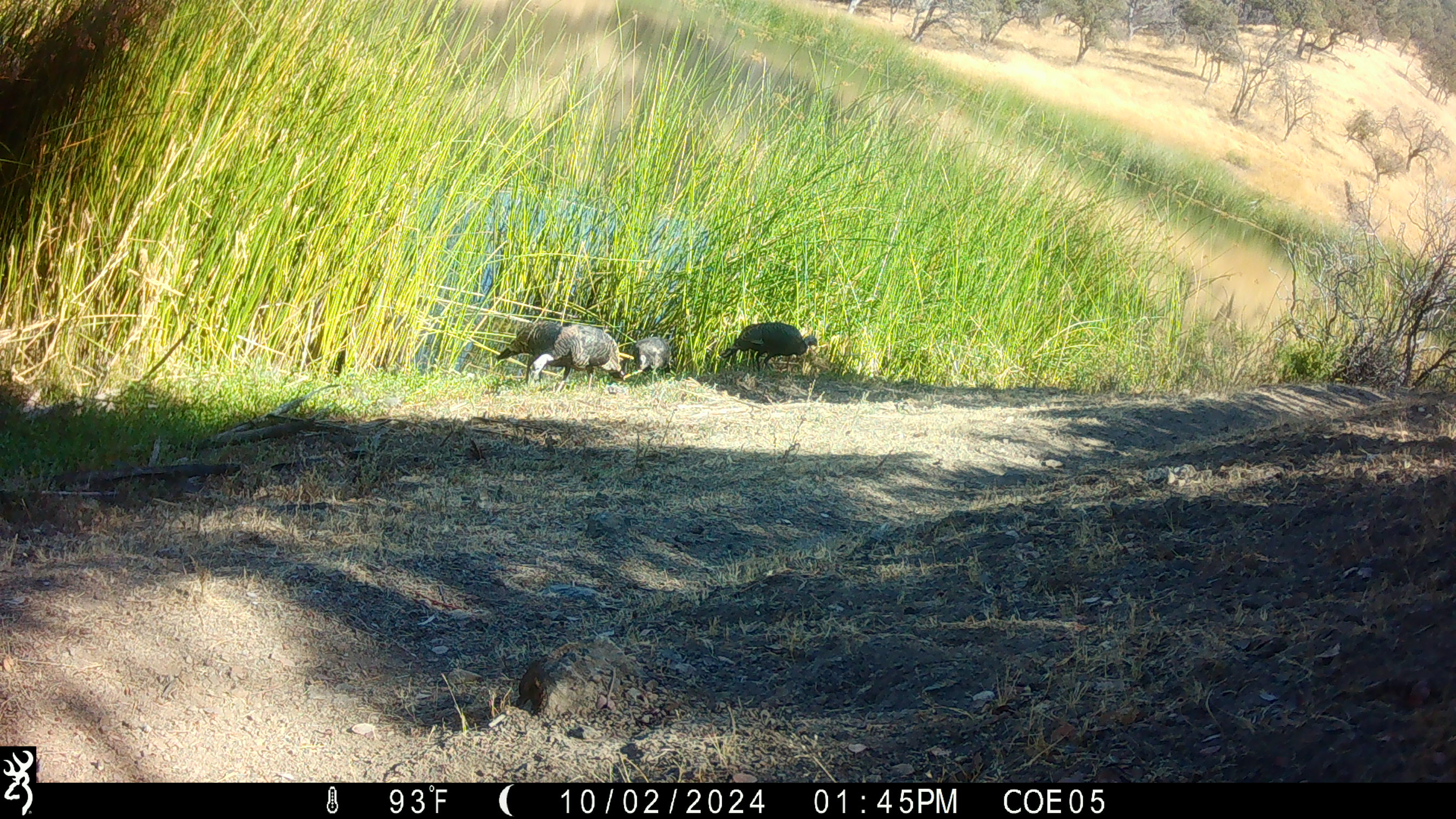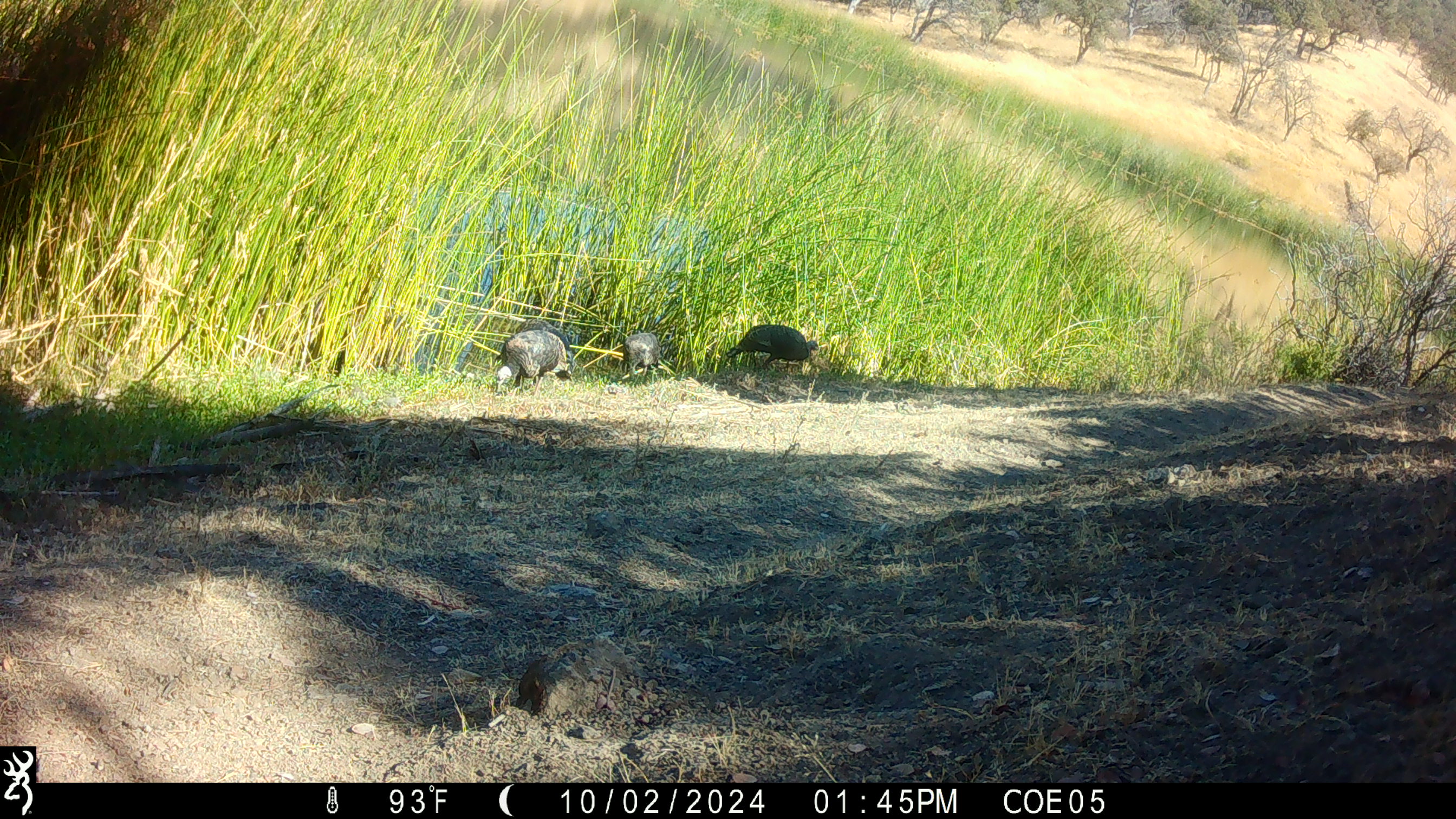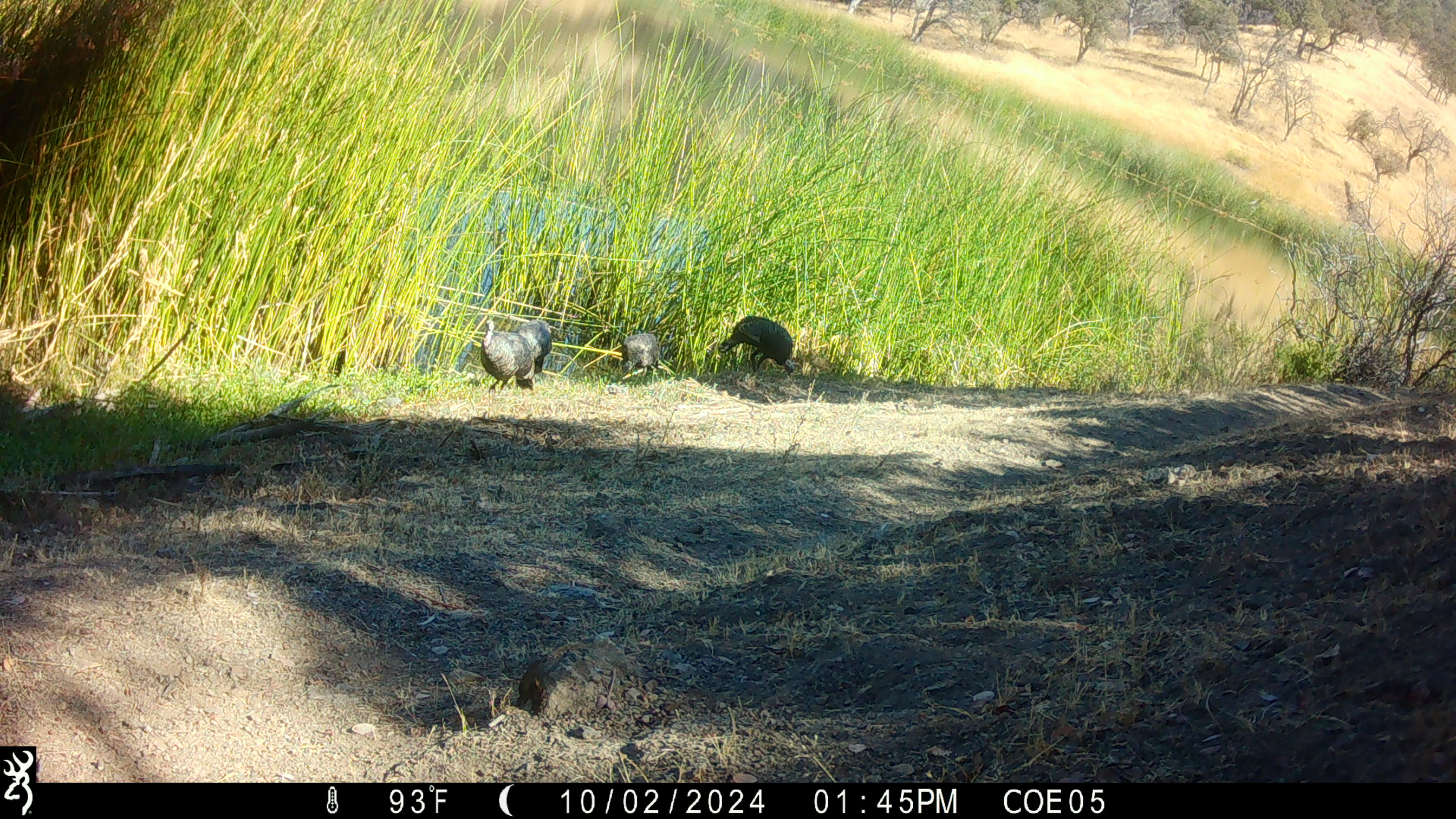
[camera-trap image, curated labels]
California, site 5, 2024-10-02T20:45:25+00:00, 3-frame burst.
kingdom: Animalia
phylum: Chordata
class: Aves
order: Galliformes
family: Phasianidae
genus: Meleagris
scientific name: Meleagris gallopavo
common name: turkey